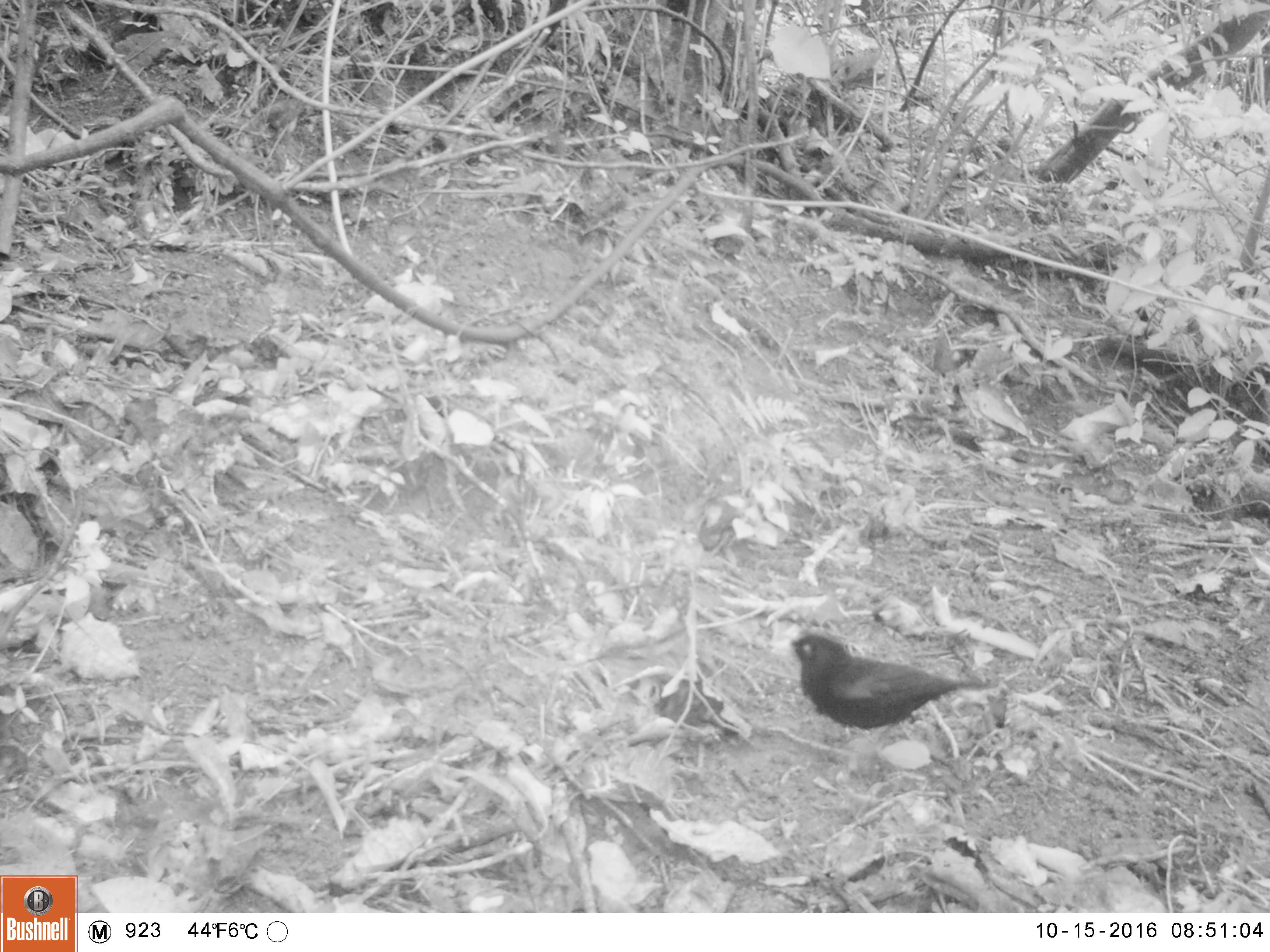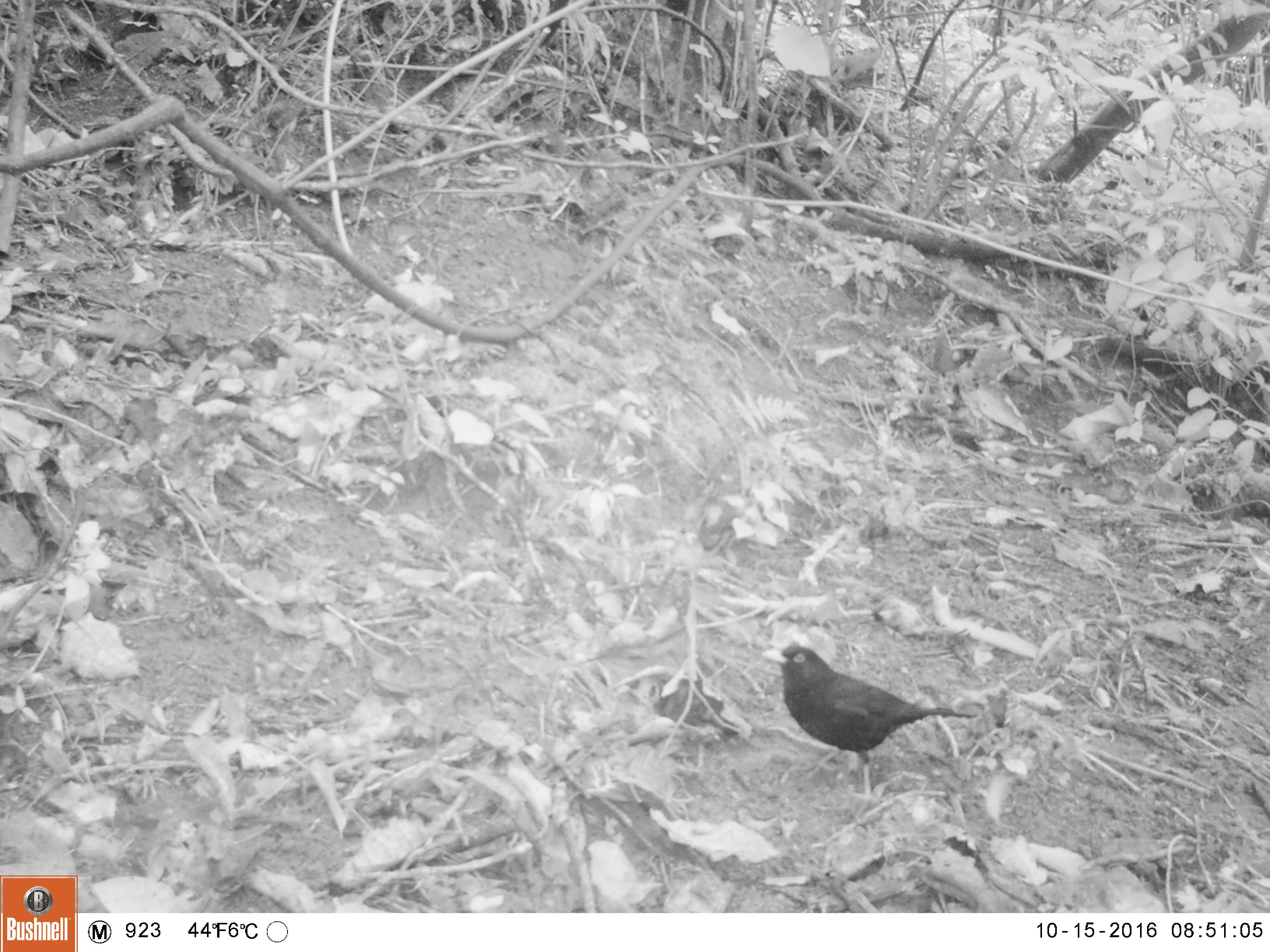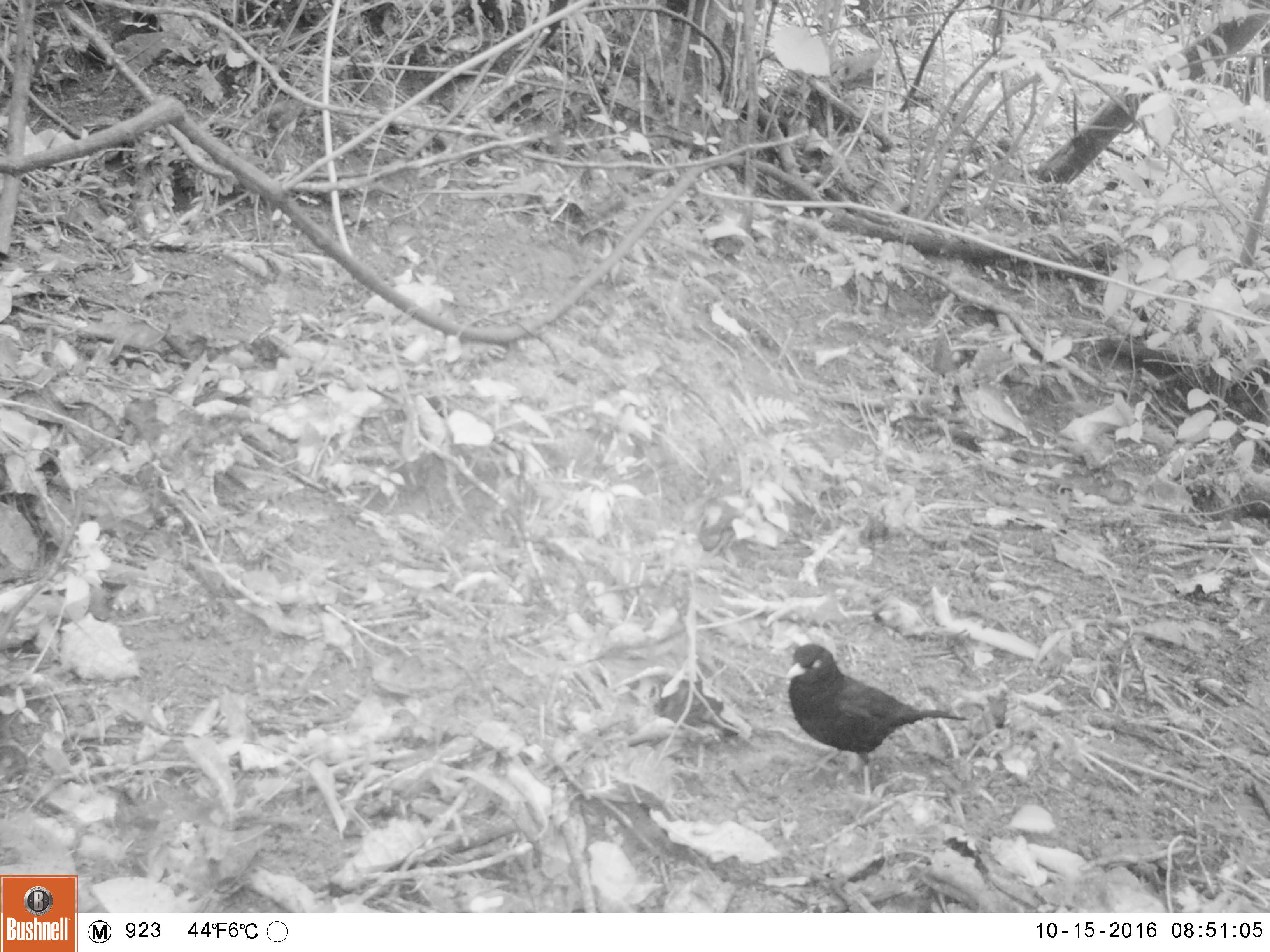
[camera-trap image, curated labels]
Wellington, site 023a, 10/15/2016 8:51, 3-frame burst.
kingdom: Animalia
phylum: Chordata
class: Aves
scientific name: Aves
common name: bird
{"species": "bird (Aves)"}